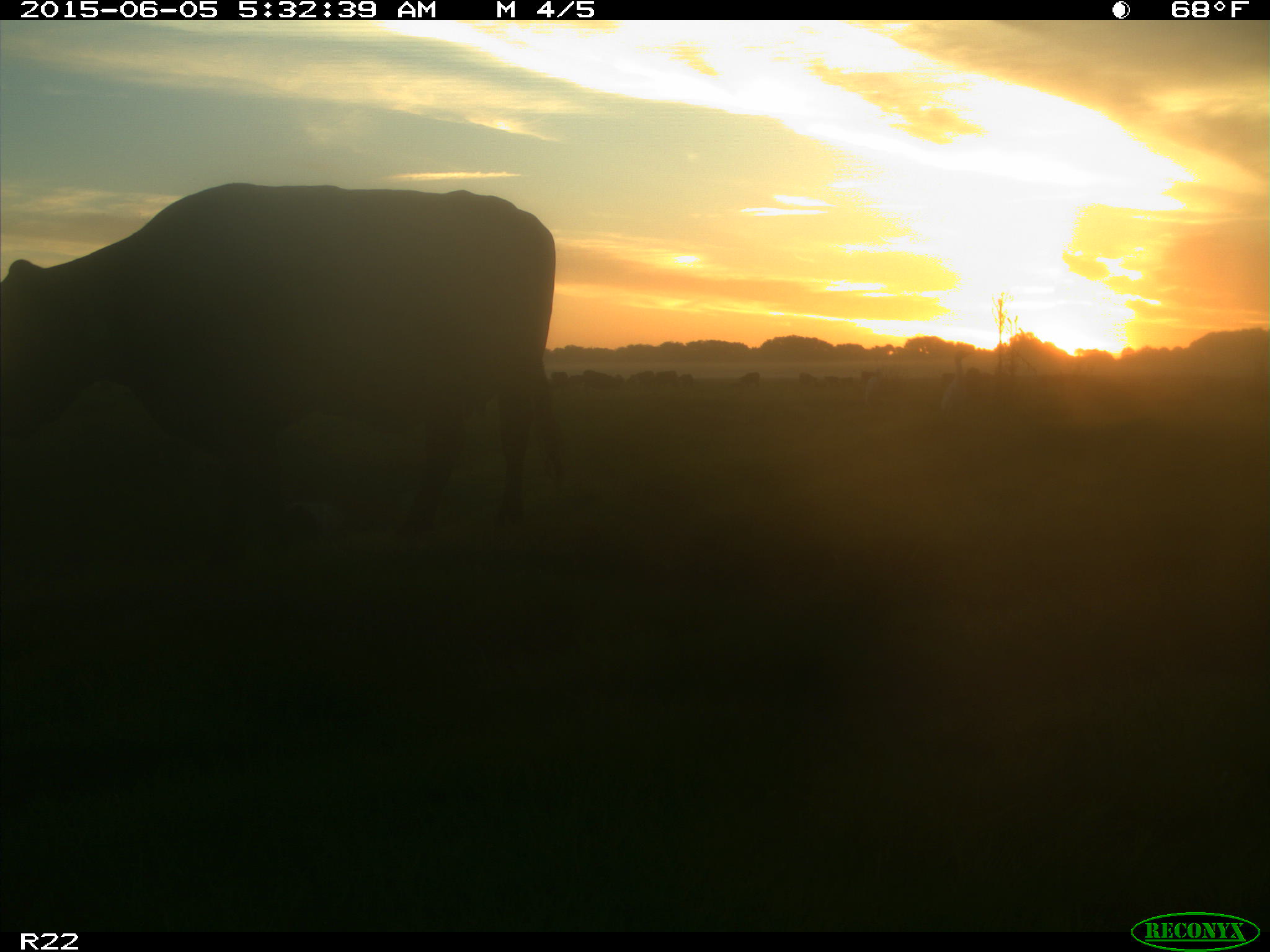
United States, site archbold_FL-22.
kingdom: Animalia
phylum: Chordata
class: Mammalia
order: Artiodactyla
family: Bovidae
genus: Bos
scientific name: Bos taurus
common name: domestic cow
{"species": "Bos taurus (domestic cow)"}